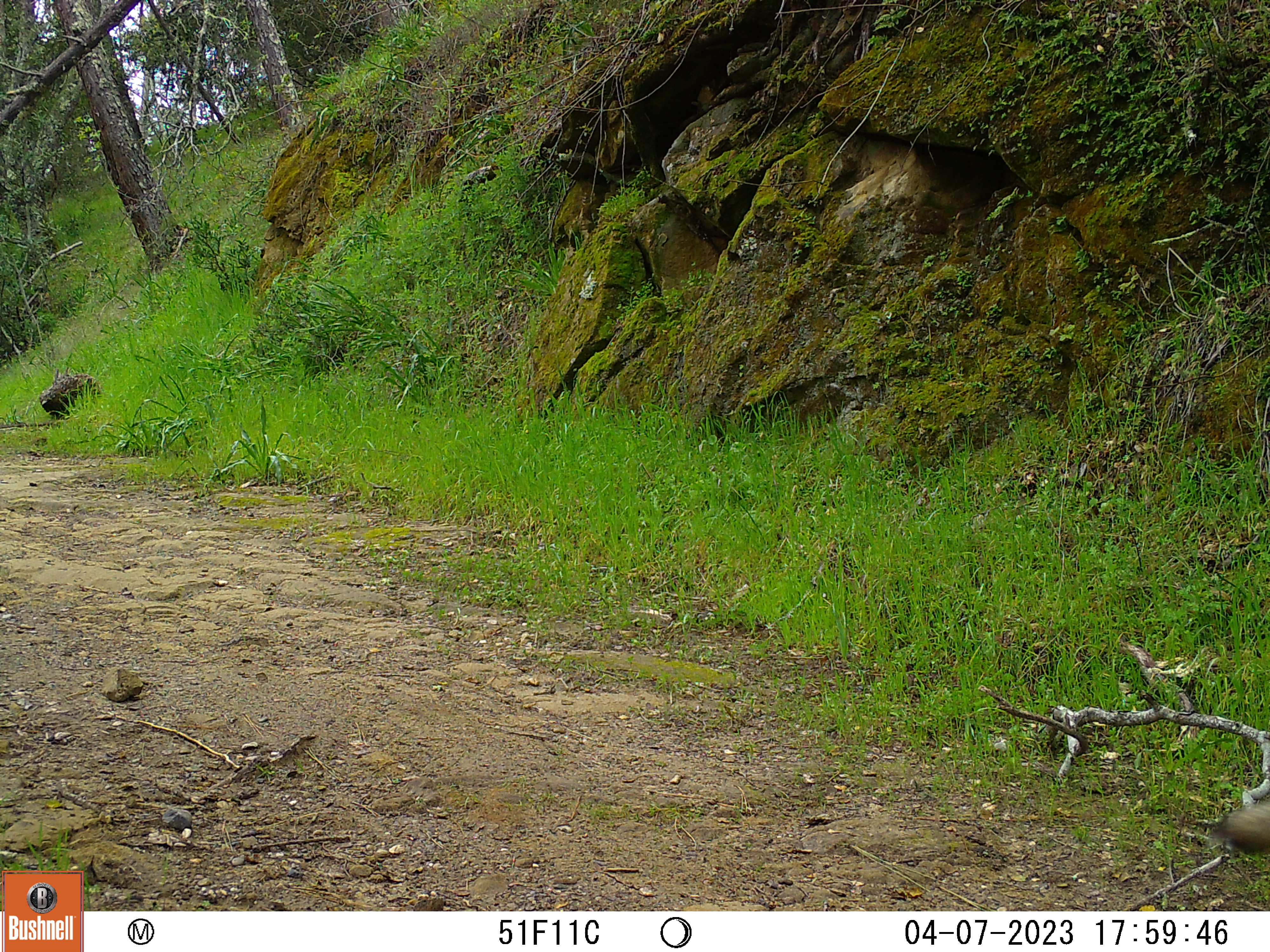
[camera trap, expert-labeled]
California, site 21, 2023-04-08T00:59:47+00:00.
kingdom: Animalia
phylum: Chordata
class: Mammalia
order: Carnivora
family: Canidae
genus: Canis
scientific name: Canis latrans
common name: coyote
Coyote (Canis latrans).